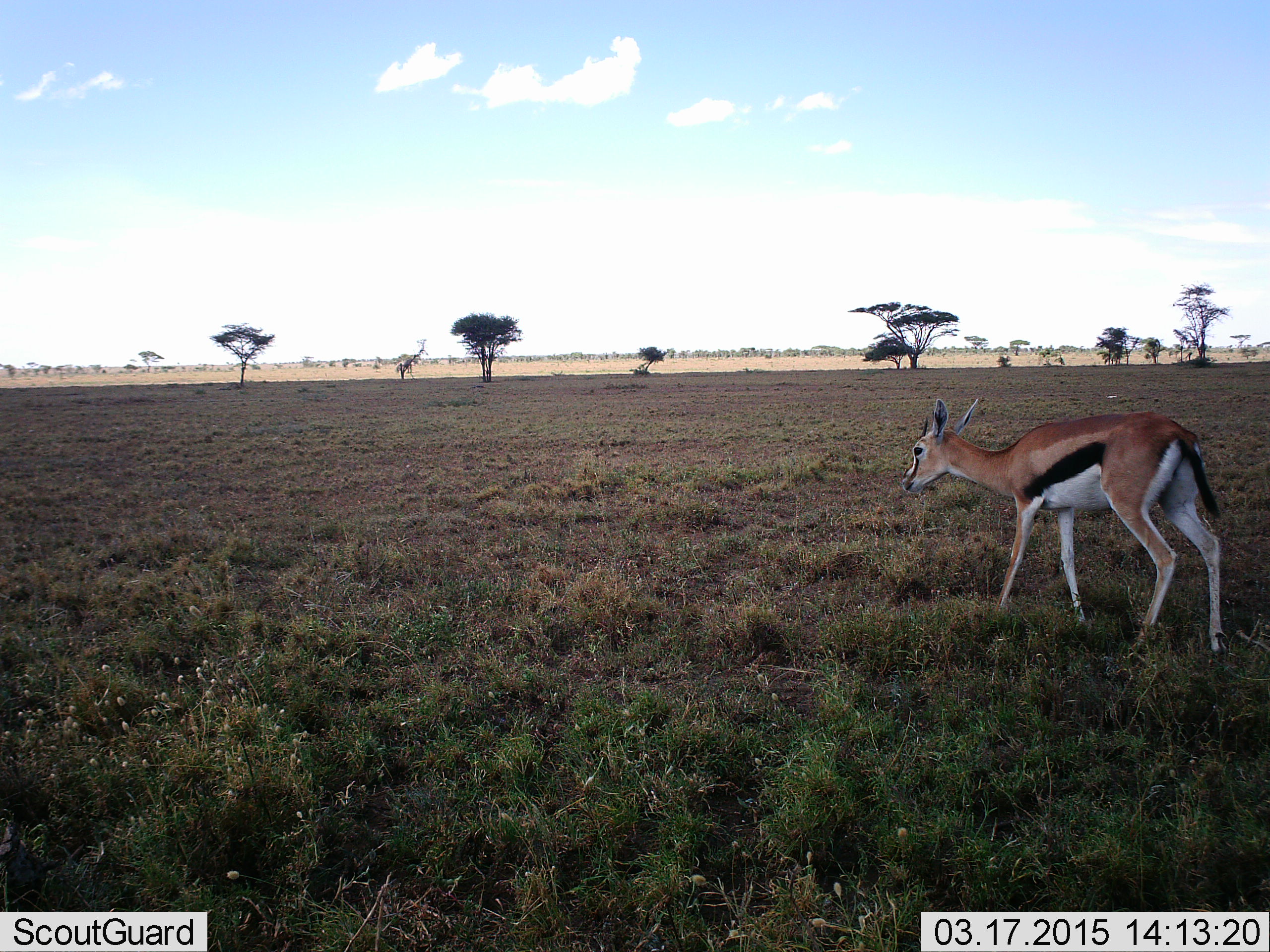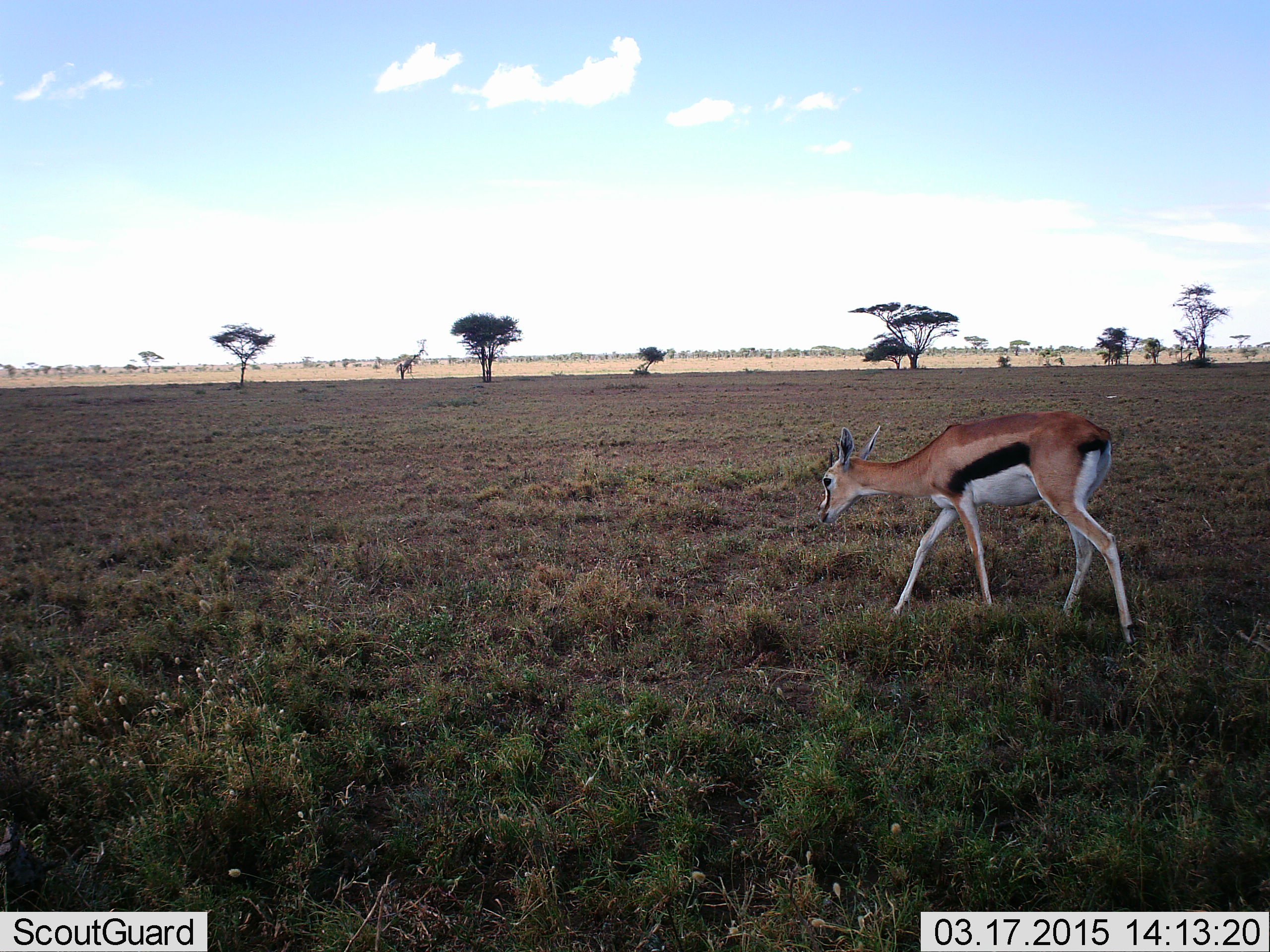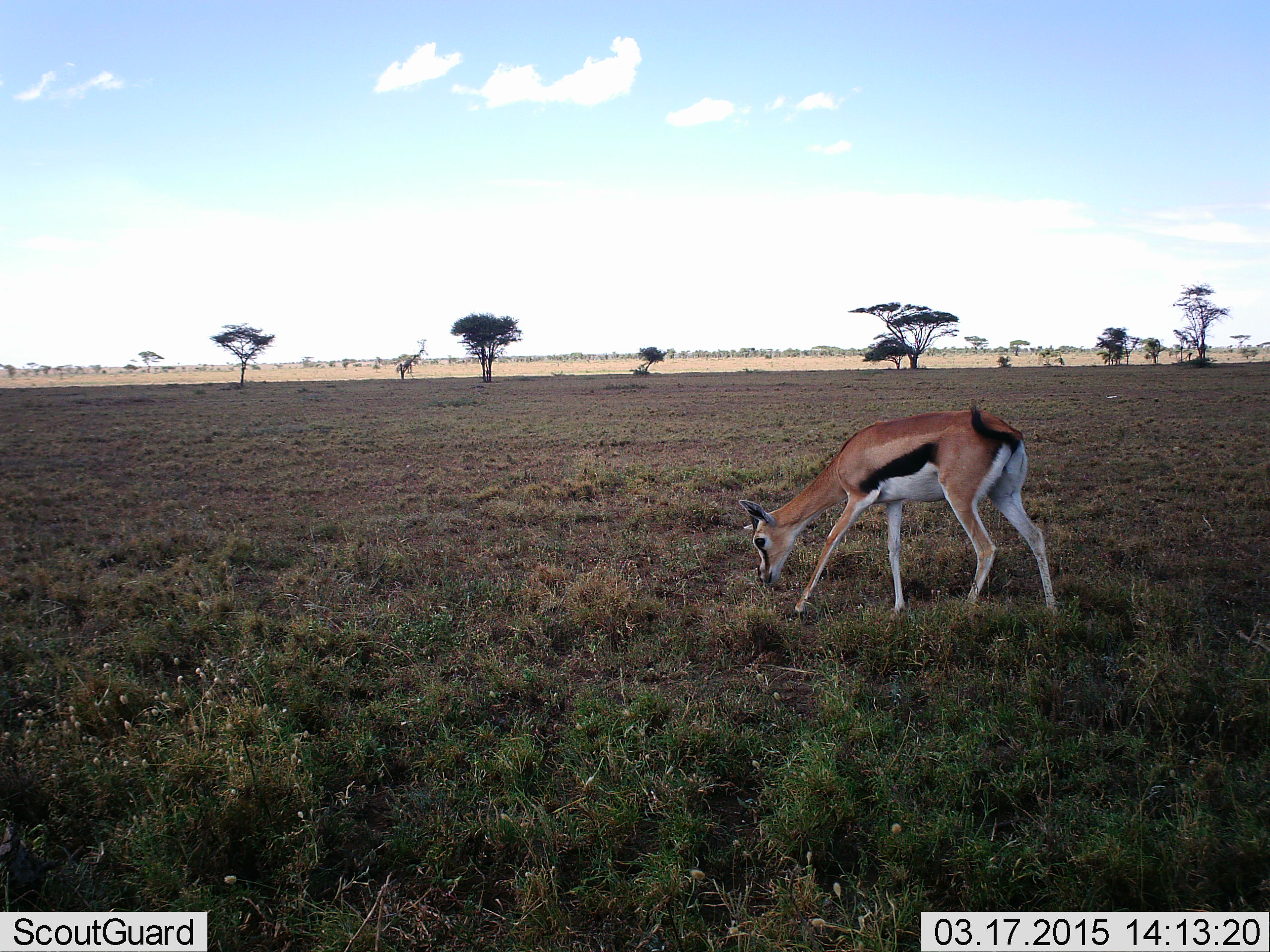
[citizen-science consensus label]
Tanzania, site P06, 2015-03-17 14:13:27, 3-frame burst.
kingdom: Animalia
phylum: Chordata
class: Mammalia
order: Artiodactyla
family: Bovidae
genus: Eudorcas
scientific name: Eudorcas thomsonii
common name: thomson's gazelle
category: gazellethomsons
Gazellethomsons (thomson's gazelle) (Eudorcas thomsonii), count 1. Behavior (volunteer vote fractions): standing 0%, resting 0%, moving 90%, interacting 0%. Young present (vote fraction): 0%. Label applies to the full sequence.